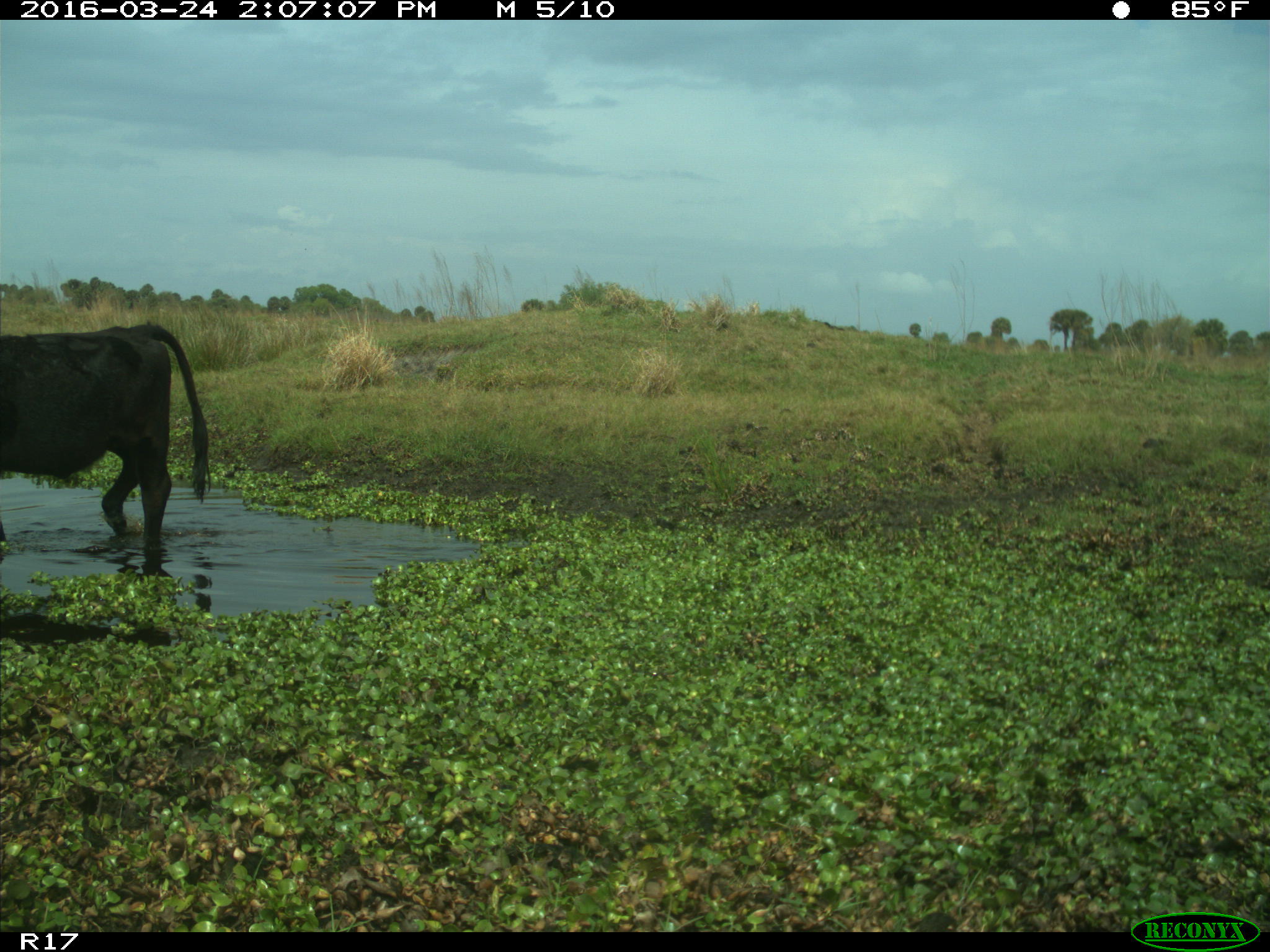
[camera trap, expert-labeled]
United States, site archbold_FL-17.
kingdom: Animalia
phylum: Chordata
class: Mammalia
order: Artiodactyla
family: Bovidae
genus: Bos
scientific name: Bos taurus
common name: domestic cow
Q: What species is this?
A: Bos taurus (domestic cow).